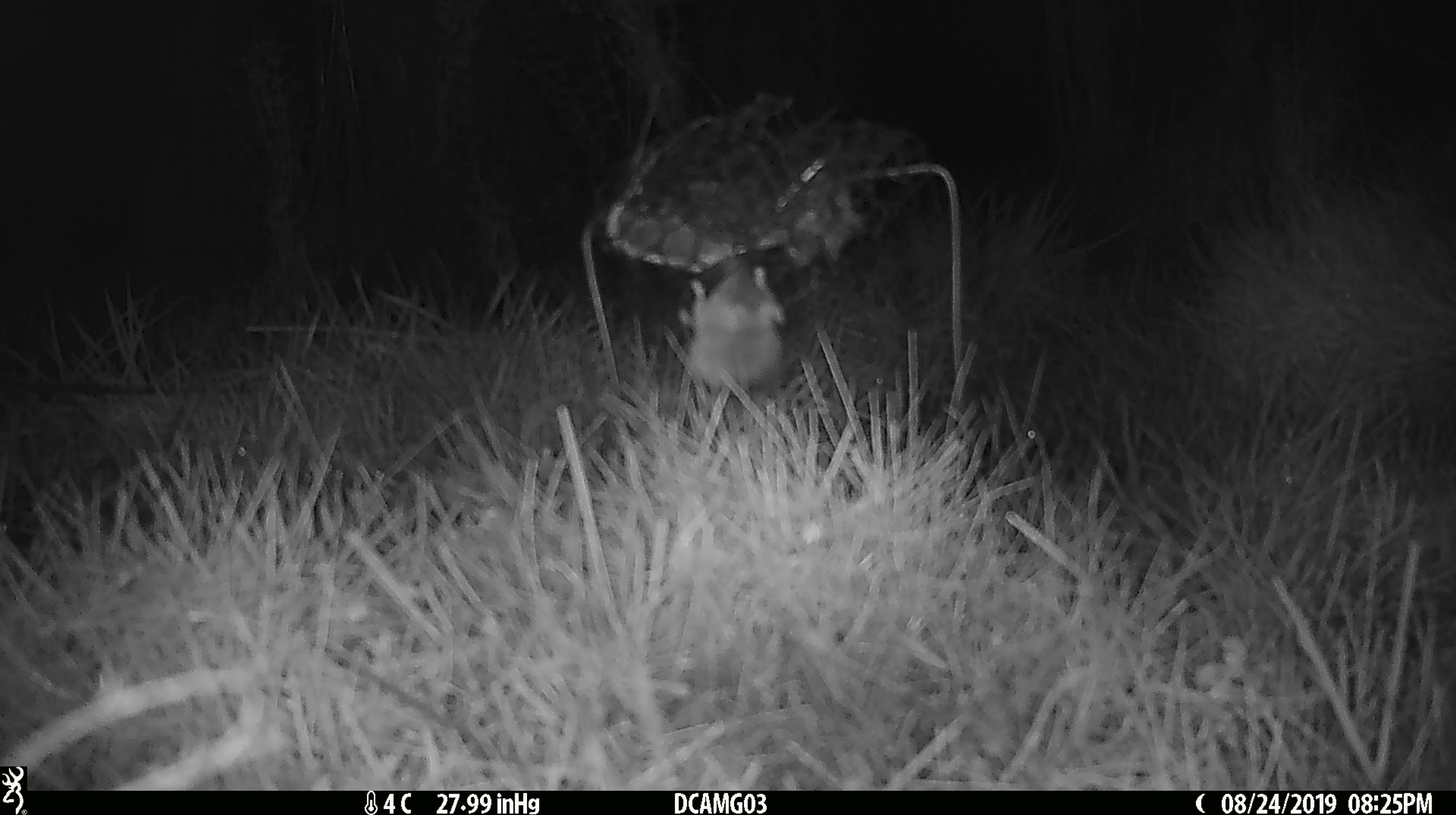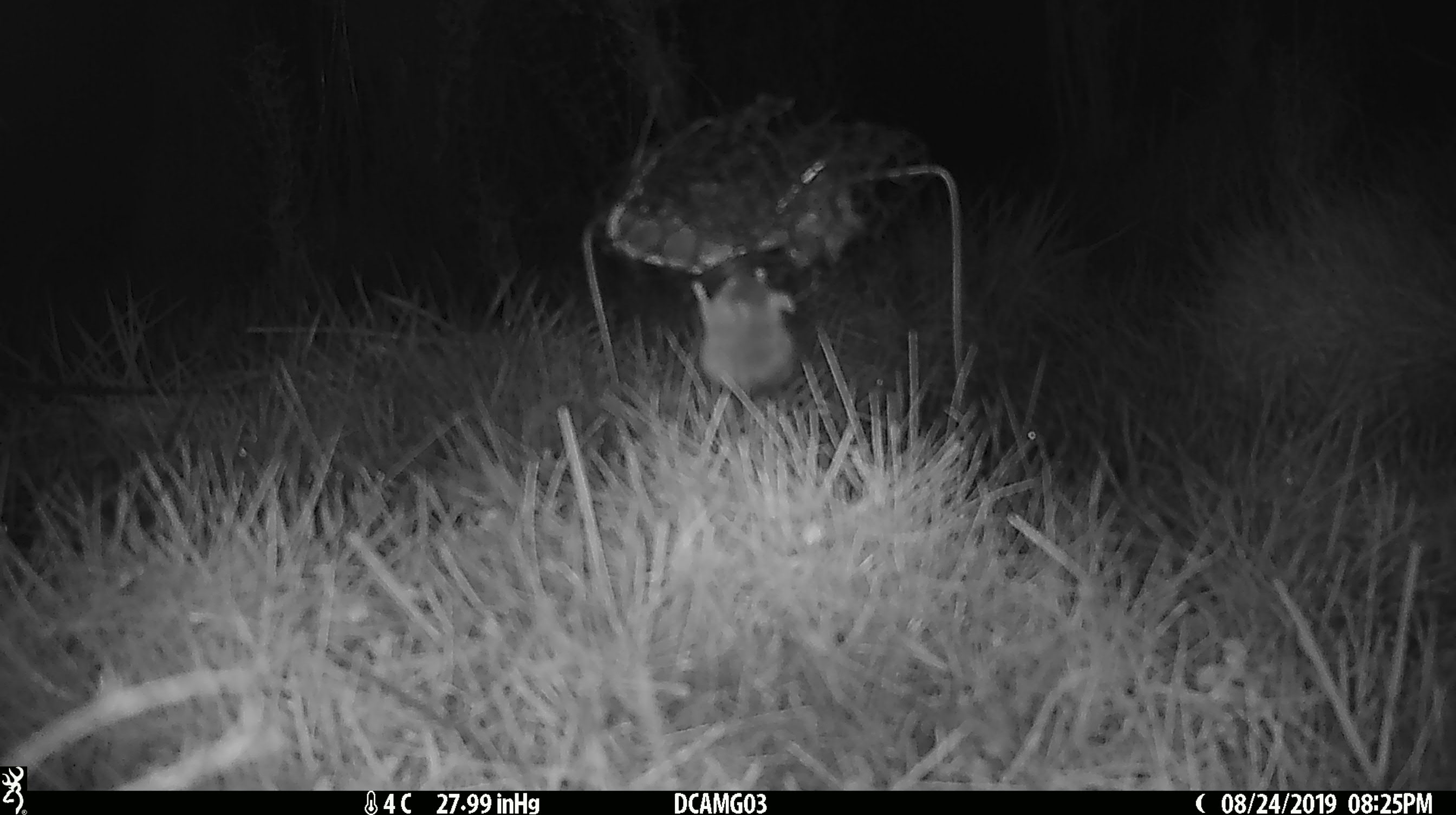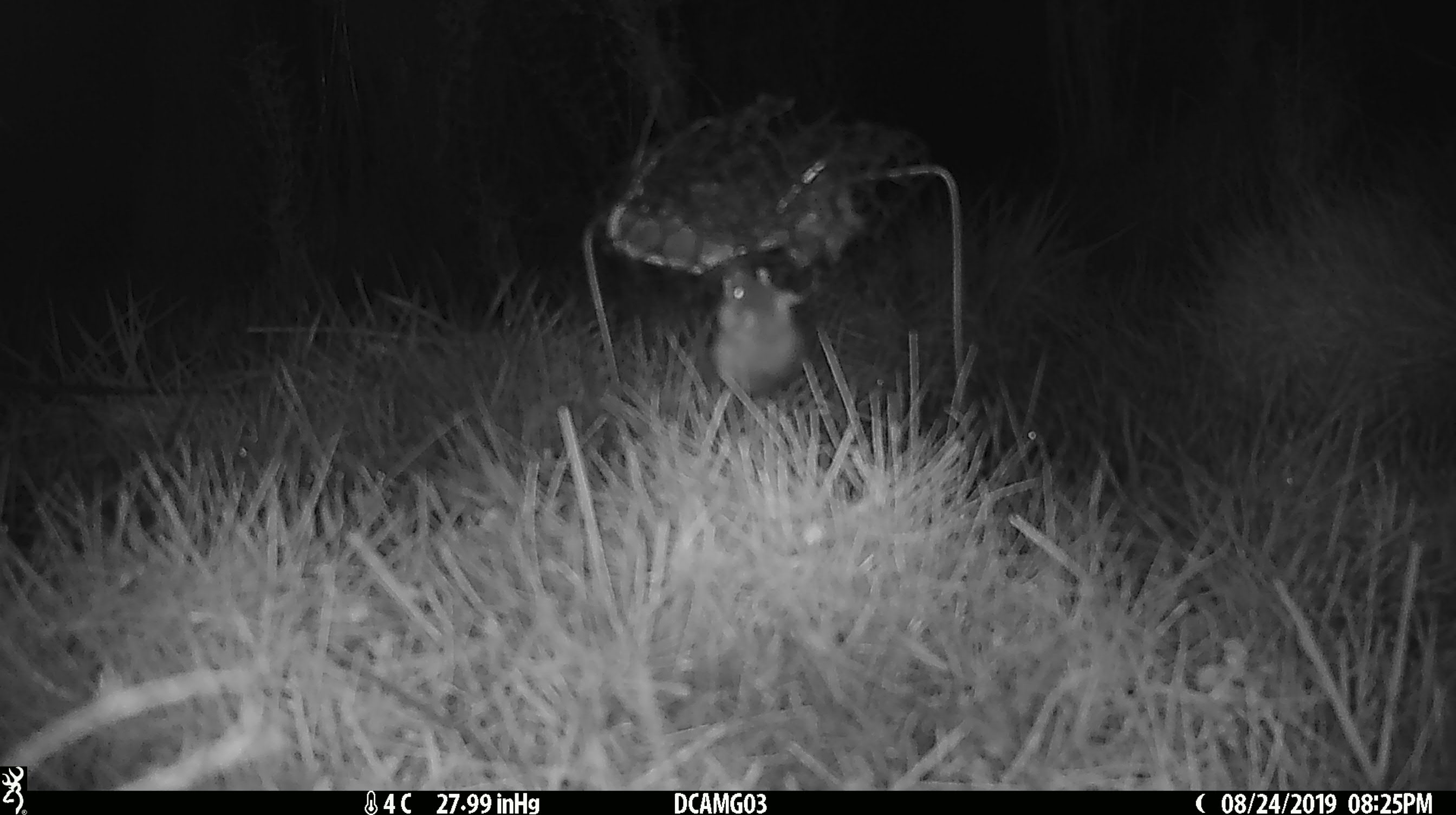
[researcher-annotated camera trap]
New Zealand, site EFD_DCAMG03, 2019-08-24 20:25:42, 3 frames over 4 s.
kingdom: Animalia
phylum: Chordata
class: Mammalia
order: Rodentia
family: Muridae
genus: Mus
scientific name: Mus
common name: mouse